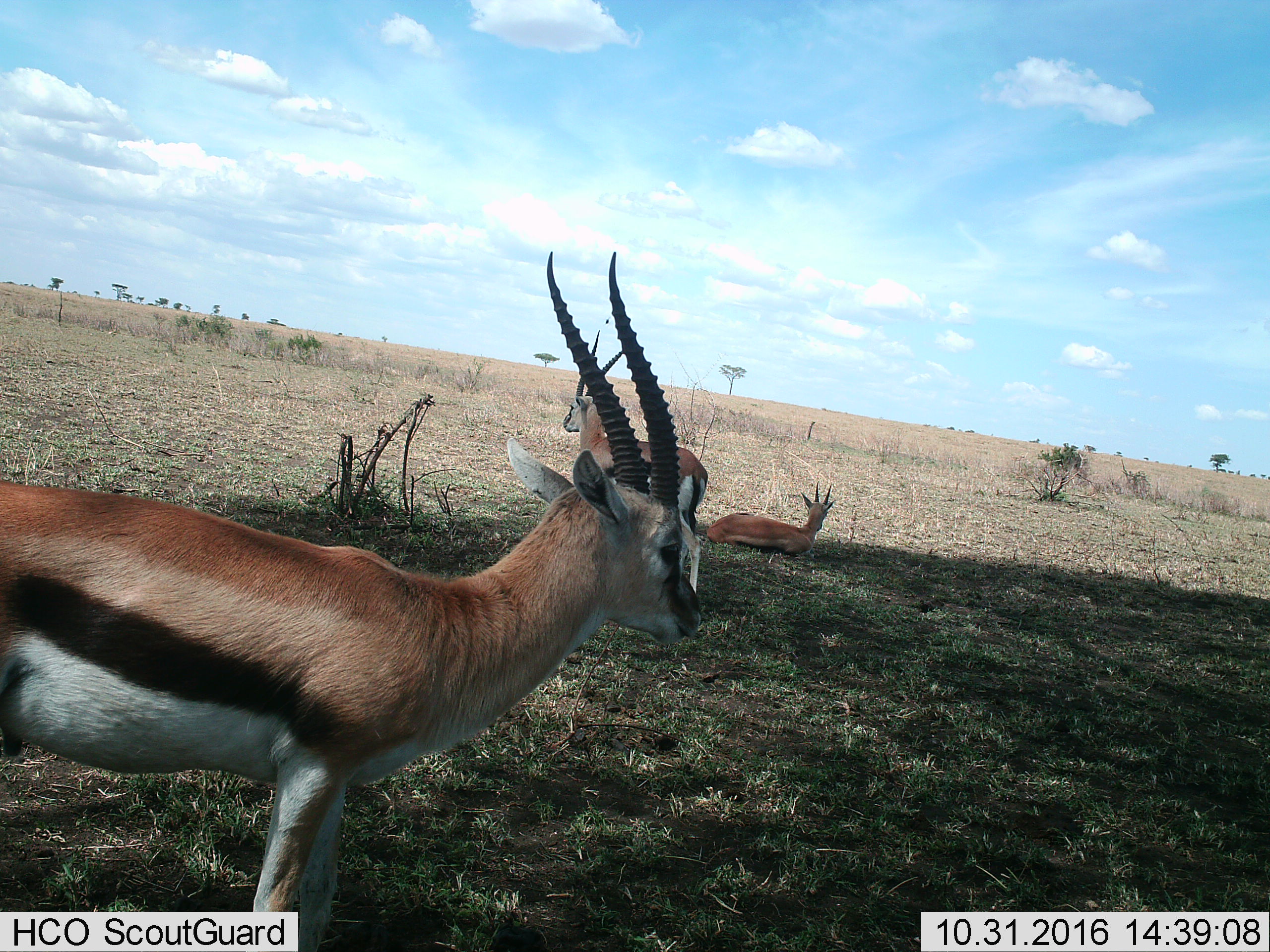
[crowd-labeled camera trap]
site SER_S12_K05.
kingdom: Animalia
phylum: Chordata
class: Mammalia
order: Artiodactyla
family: Bovidae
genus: Eudorcas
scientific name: Eudorcas thomsonii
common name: thomson's gazelle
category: gazellethomsons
Gazellethomsons (thomson's gazelle) (Eudorcas thomsonii), count 3. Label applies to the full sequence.